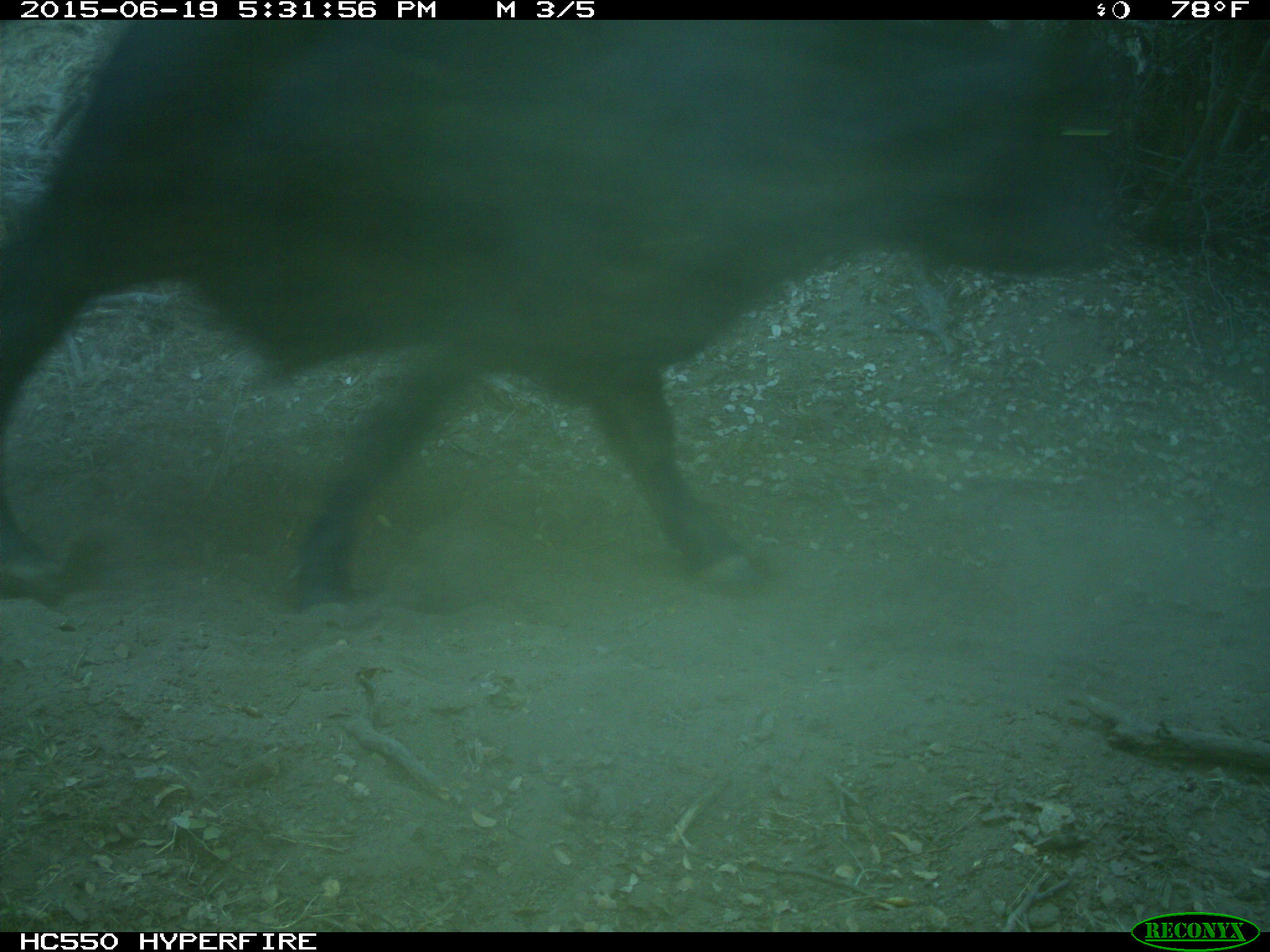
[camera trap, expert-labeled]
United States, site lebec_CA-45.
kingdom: Animalia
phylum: Chordata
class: Mammalia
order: Artiodactyla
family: Bovidae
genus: Bos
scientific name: Bos taurus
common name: domestic cow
Bos taurus (domestic cow).